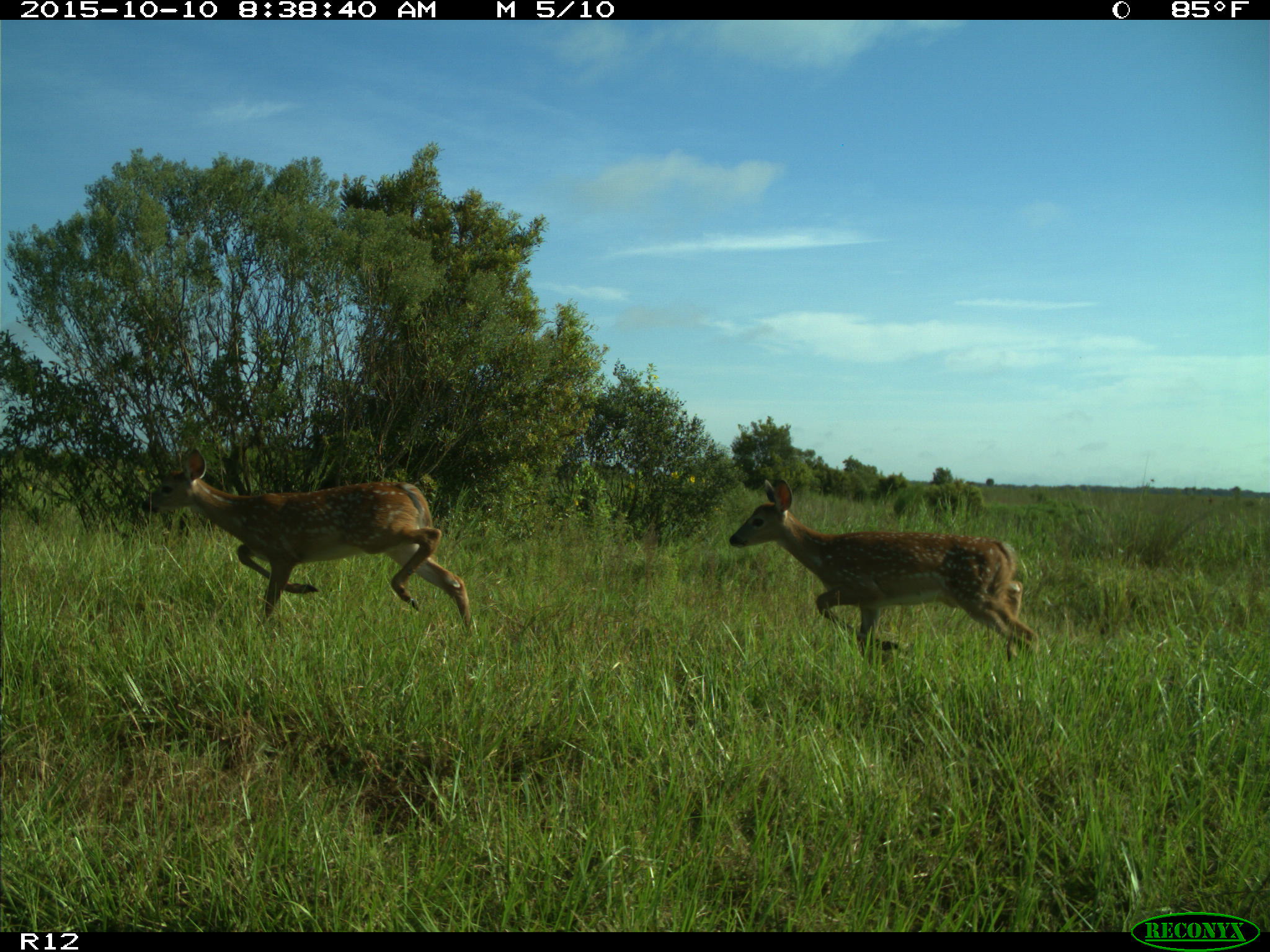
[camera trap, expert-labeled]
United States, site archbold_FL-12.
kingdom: Animalia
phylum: Chordata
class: Mammalia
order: Artiodactyla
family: Cervidae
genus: Odocoileus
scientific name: Odocoileus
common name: deer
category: unidentified deer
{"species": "unidentified deer (deer) (Odocoileus)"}